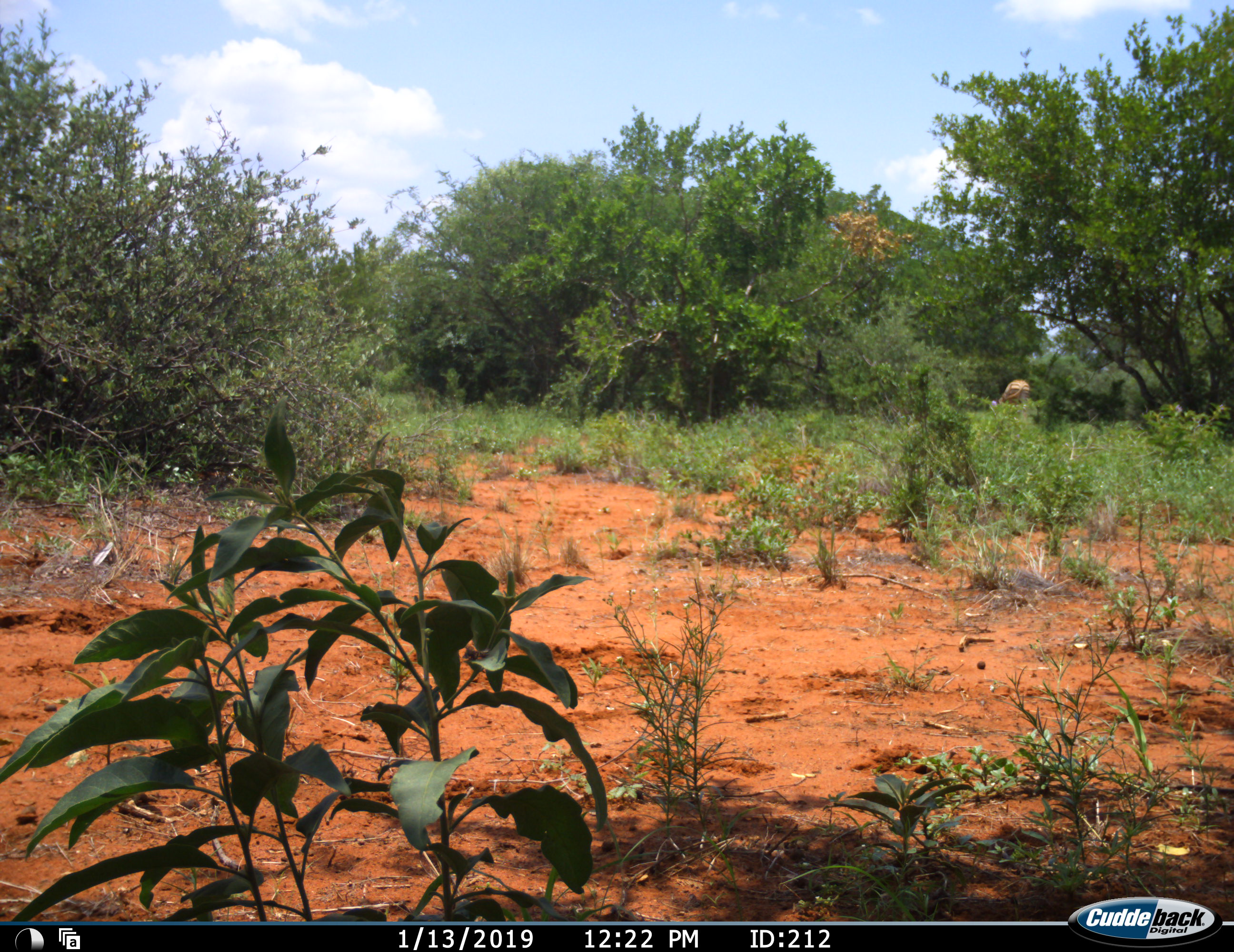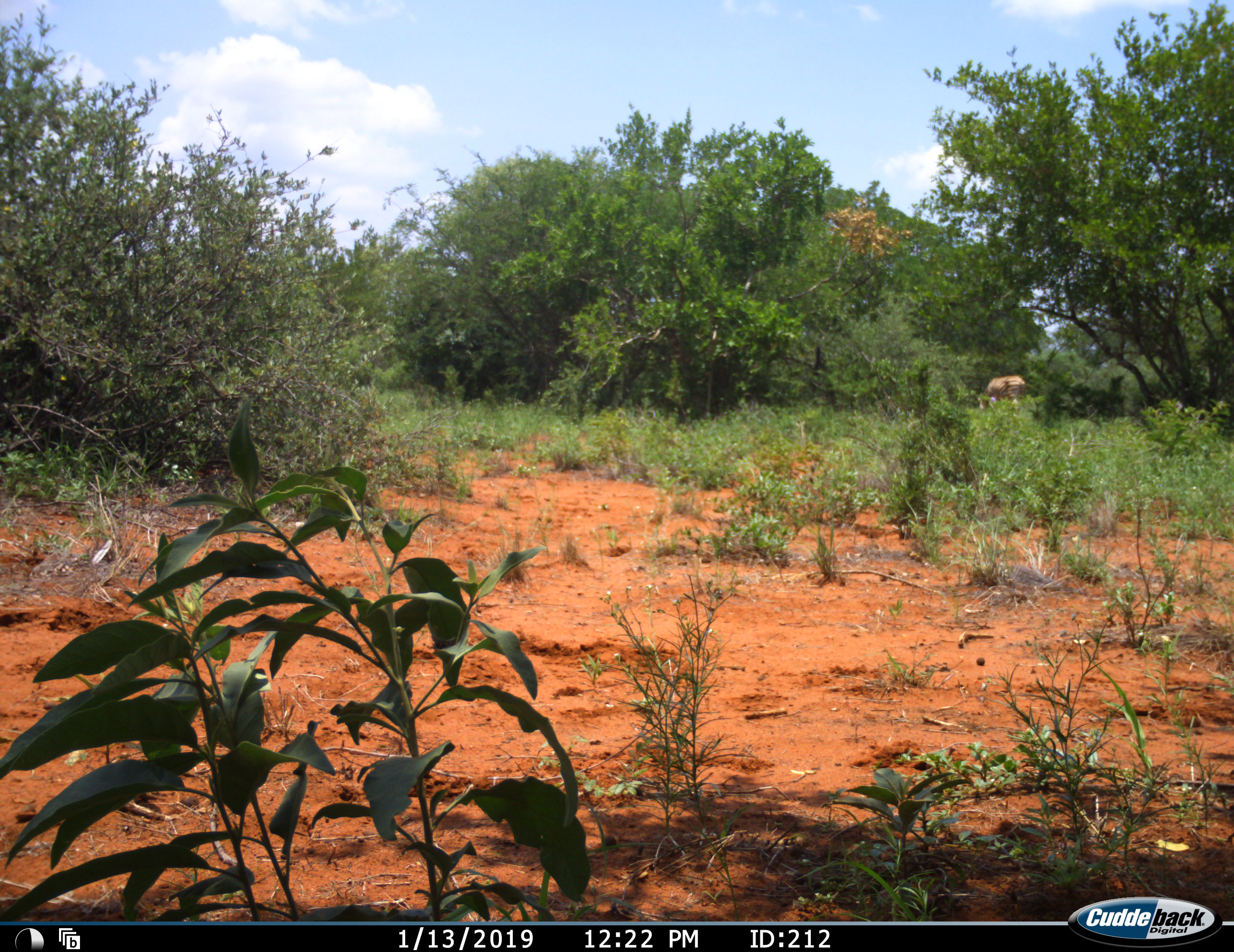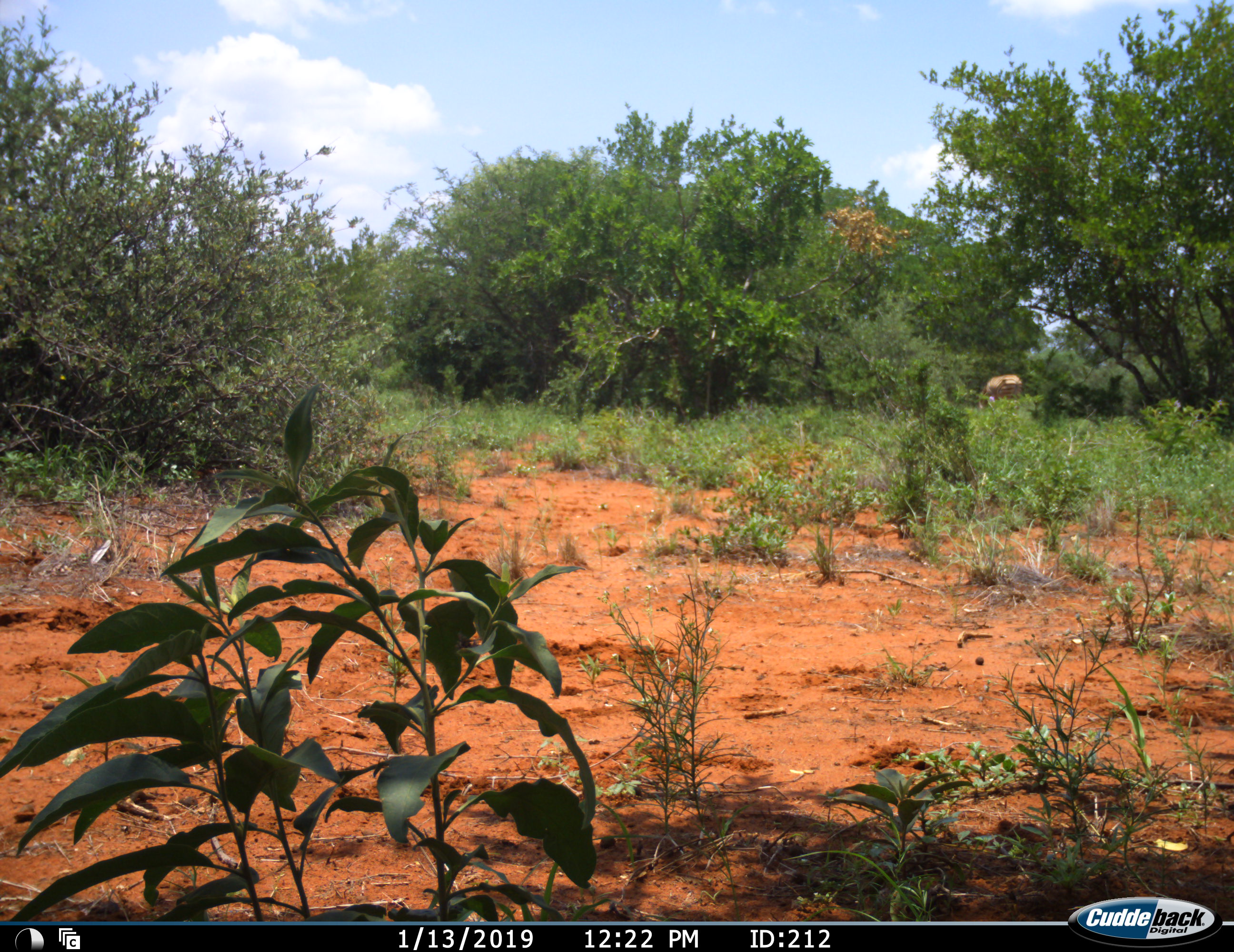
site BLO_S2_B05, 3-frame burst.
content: unidentified animal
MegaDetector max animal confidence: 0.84